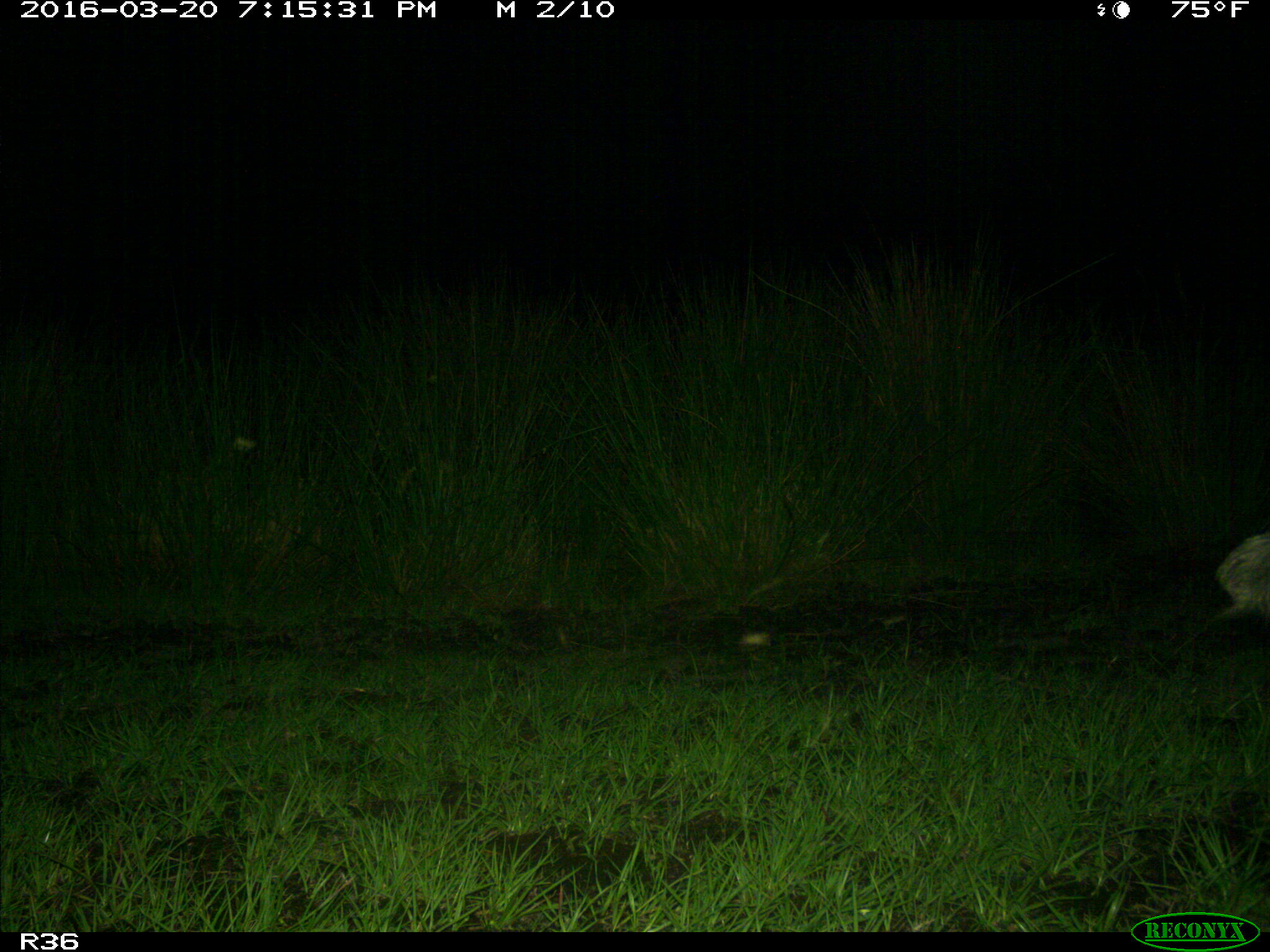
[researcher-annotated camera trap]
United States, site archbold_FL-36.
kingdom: Animalia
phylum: Chordata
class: Mammalia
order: Artiodactyla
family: Suidae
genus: Sus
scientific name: Sus scrofa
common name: wild boar